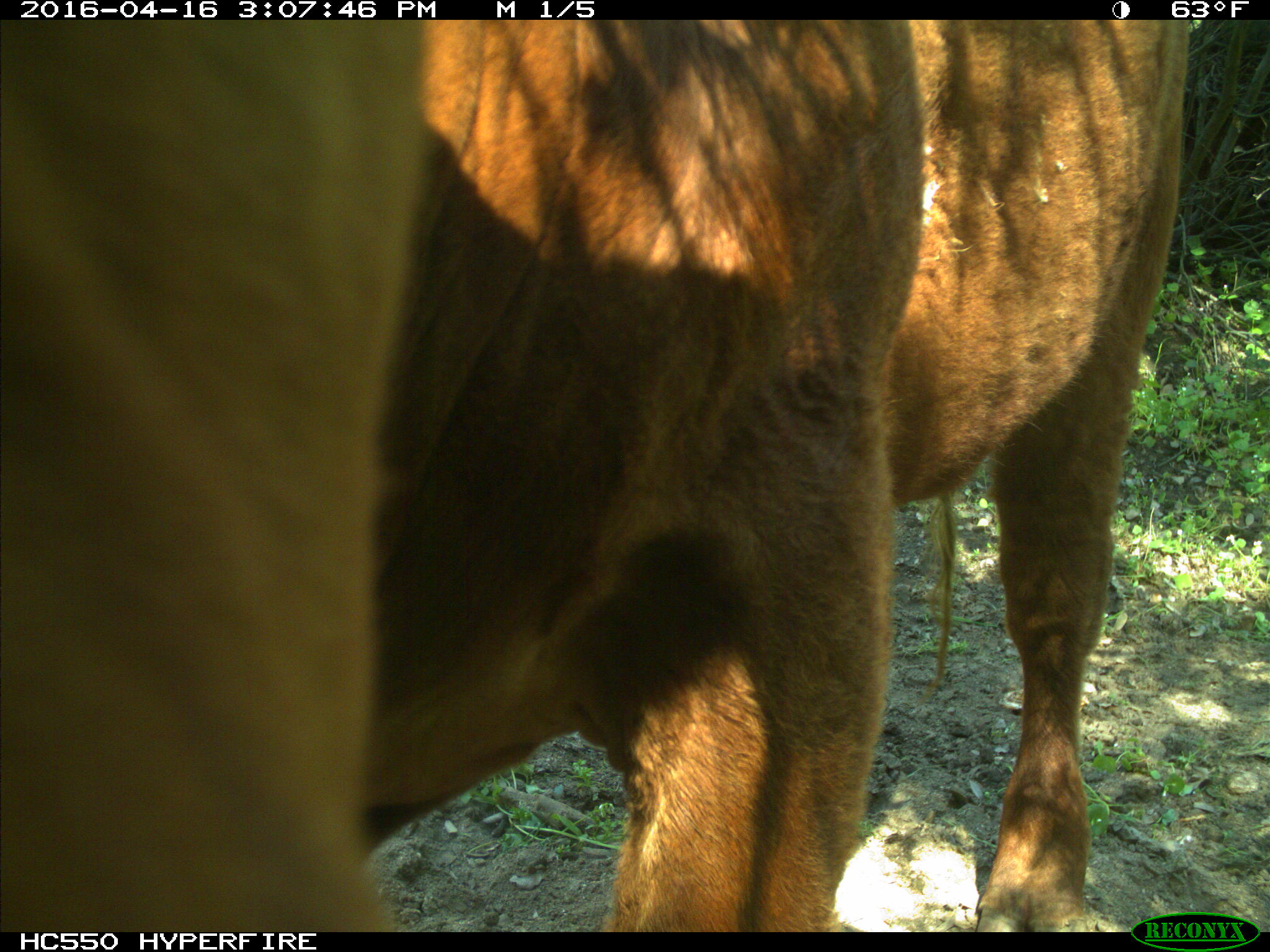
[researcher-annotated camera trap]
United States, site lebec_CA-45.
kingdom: Animalia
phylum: Chordata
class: Mammalia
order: Artiodactyla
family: Bovidae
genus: Bos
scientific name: Bos taurus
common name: domestic cow